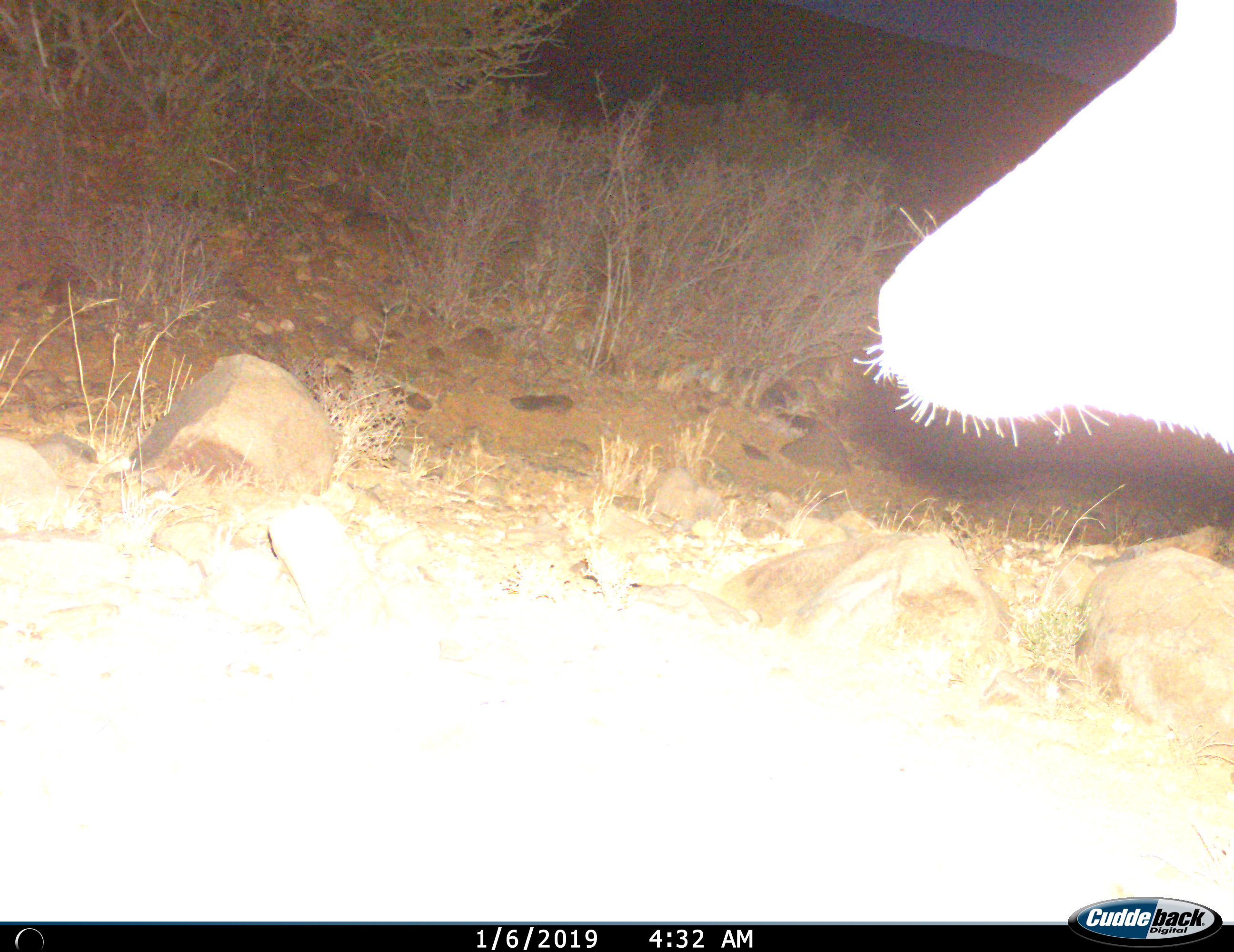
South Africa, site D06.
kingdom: Animalia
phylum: Chordata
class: Mammalia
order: Artiodactyla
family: Bovidae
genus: Tragelaphus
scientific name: Tragelaphus strepsiceros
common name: greater kudu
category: kudu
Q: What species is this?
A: Kudu (greater kudu) (Tragelaphus strepsiceros).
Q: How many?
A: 1.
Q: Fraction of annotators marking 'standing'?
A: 80%.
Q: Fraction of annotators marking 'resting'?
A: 0%.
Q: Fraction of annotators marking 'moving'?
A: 20%.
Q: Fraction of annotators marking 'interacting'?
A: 0%.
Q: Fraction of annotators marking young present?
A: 0%.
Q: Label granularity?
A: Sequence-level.